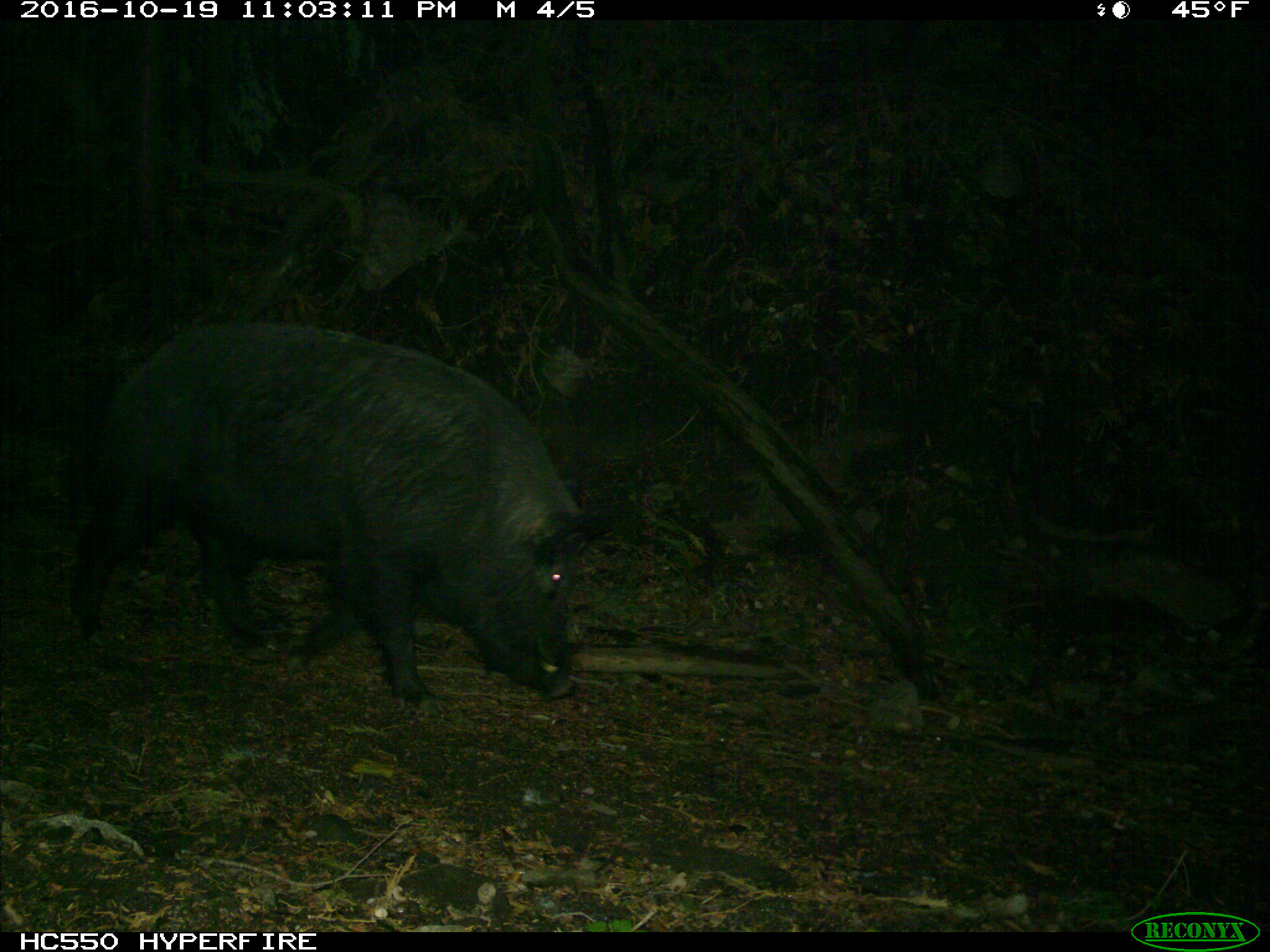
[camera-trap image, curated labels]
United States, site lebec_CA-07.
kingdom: Animalia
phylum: Chordata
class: Mammalia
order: Artiodactyla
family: Suidae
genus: Sus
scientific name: Sus scrofa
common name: wild boar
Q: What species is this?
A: Sus scrofa (wild boar).